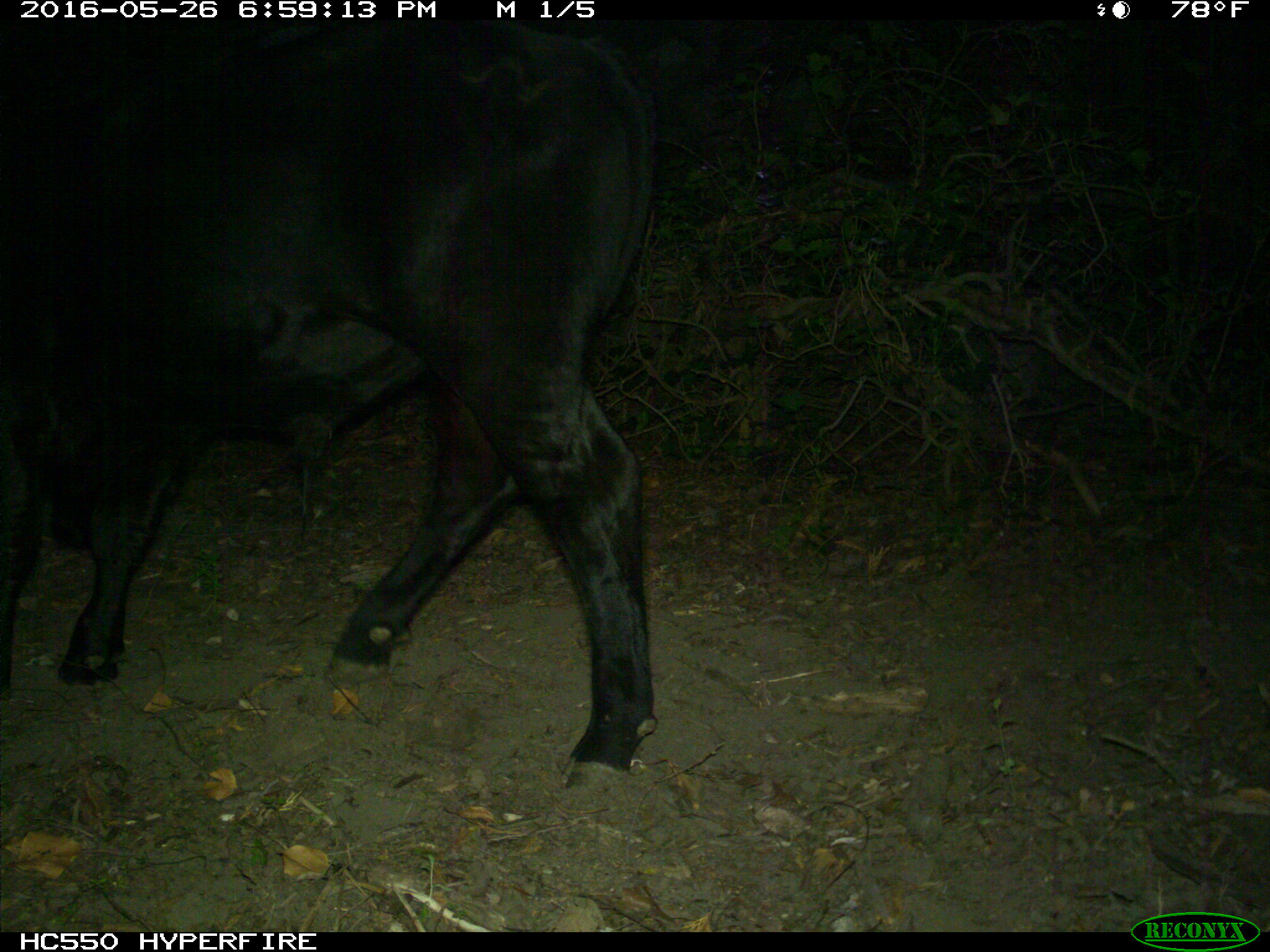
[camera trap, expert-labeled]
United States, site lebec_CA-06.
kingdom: Animalia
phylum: Chordata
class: Mammalia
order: Artiodactyla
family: Bovidae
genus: Bos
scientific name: Bos taurus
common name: domestic cow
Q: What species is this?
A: Bos taurus (domestic cow).